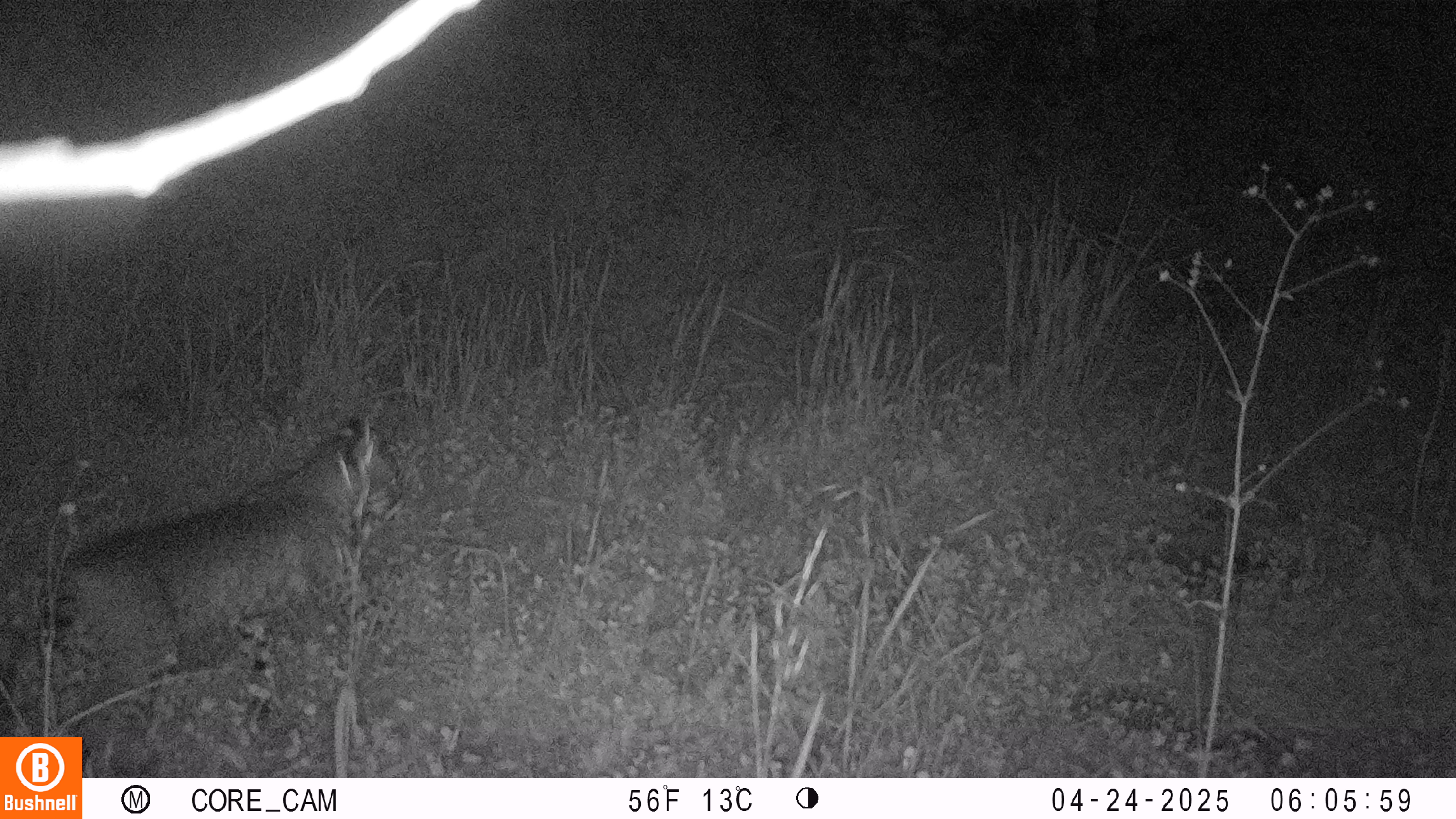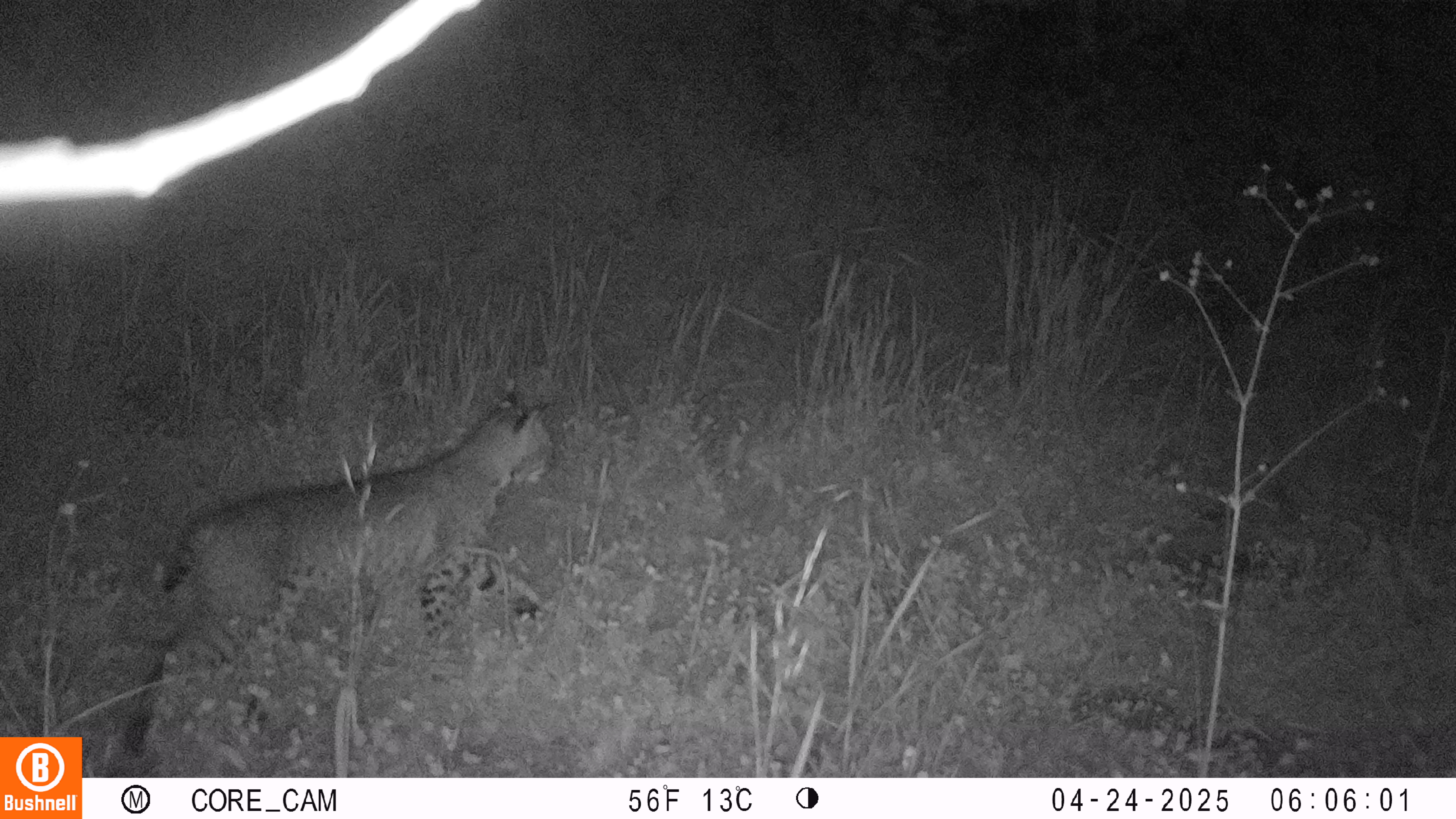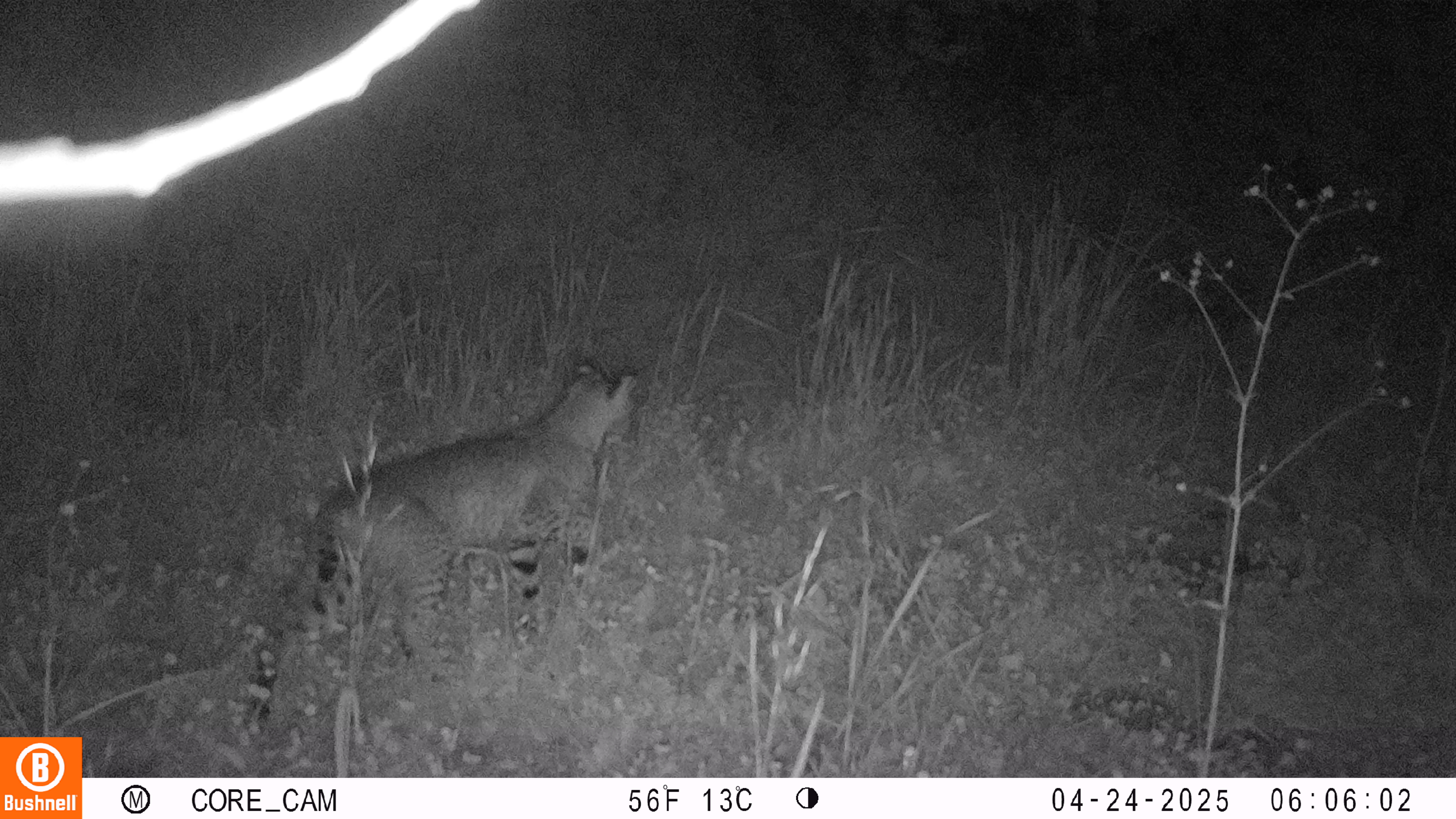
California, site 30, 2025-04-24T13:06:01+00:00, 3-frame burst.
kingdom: Animalia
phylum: Chordata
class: Mammalia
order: Carnivora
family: Felidae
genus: Lynx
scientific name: Lynx rufus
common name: bobcat